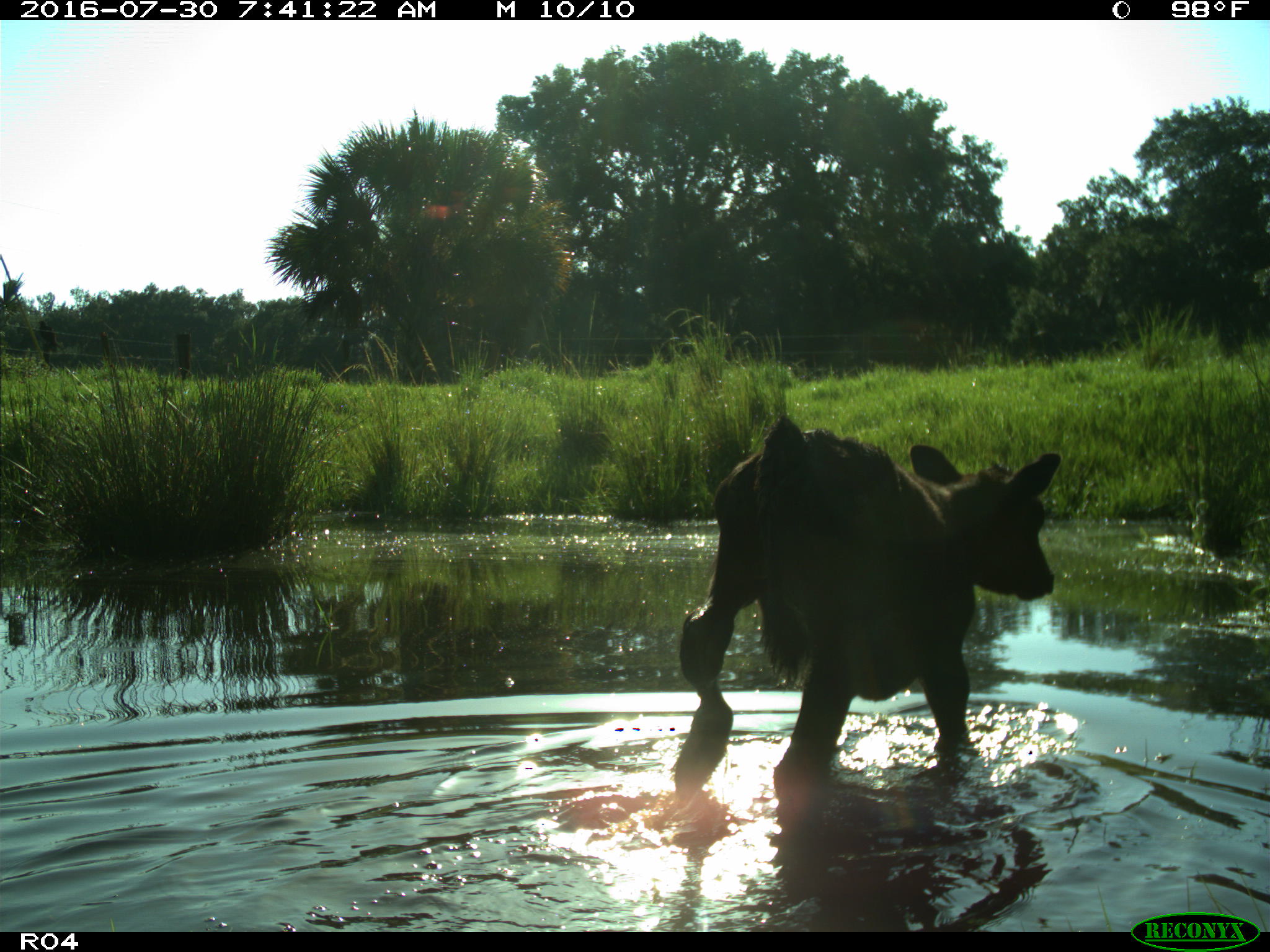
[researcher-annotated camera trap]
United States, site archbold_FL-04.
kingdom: Animalia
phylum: Chordata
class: Mammalia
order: Artiodactyla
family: Bovidae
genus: Bos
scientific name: Bos taurus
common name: domestic cow